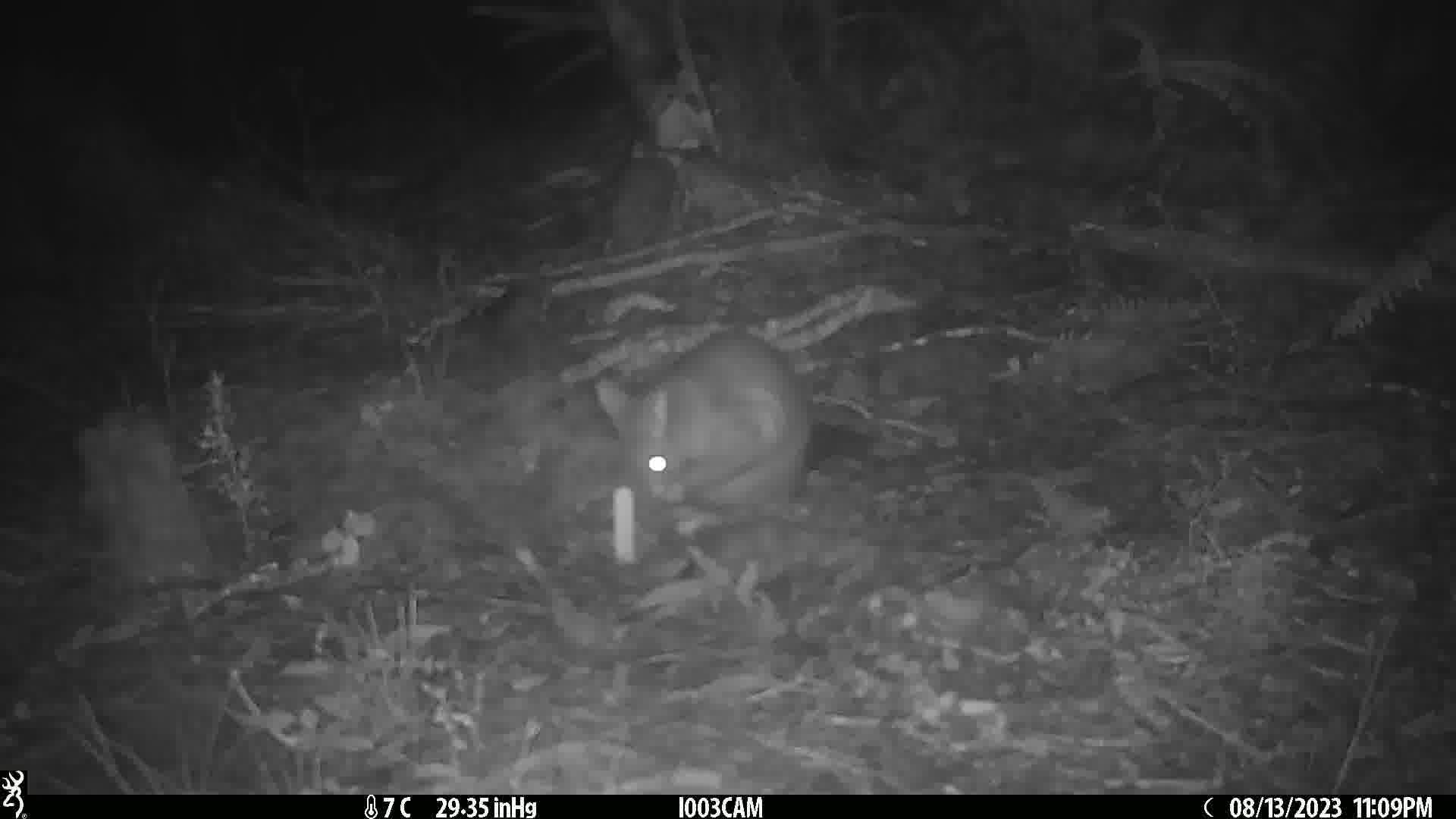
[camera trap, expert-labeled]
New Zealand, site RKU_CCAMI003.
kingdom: Animalia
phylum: Chordata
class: Mammalia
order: Diprotodontia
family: Phalangeridae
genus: Trichosurus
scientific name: Trichosurus vulpecula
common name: common brushtail possum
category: possum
Possum (common brushtail possum) (Trichosurus vulpecula).